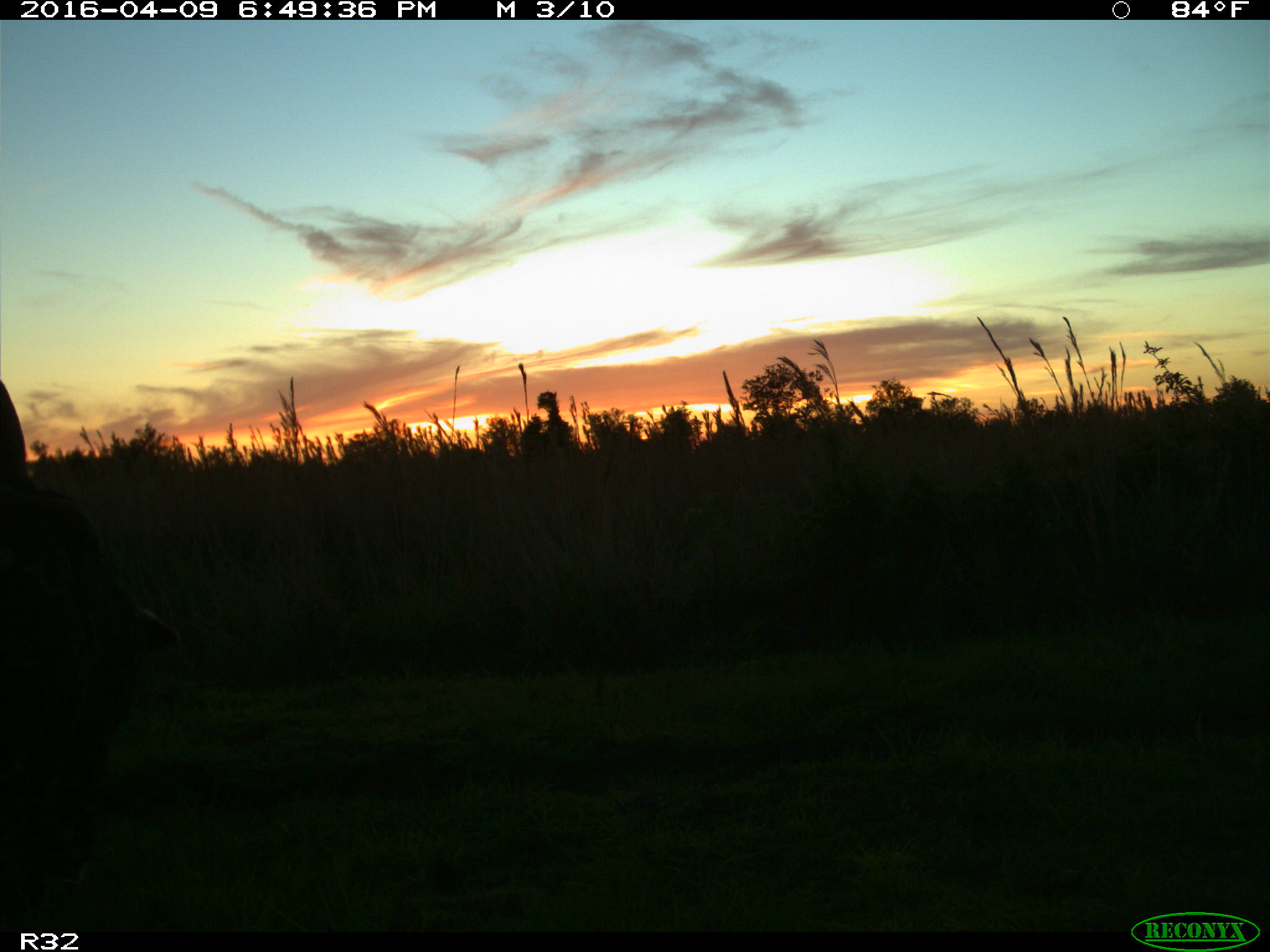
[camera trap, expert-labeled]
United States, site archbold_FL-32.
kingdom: Animalia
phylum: Chordata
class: Mammalia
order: Artiodactyla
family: Bovidae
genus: Bos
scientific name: Bos taurus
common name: domestic cow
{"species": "Bos taurus (domestic cow)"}